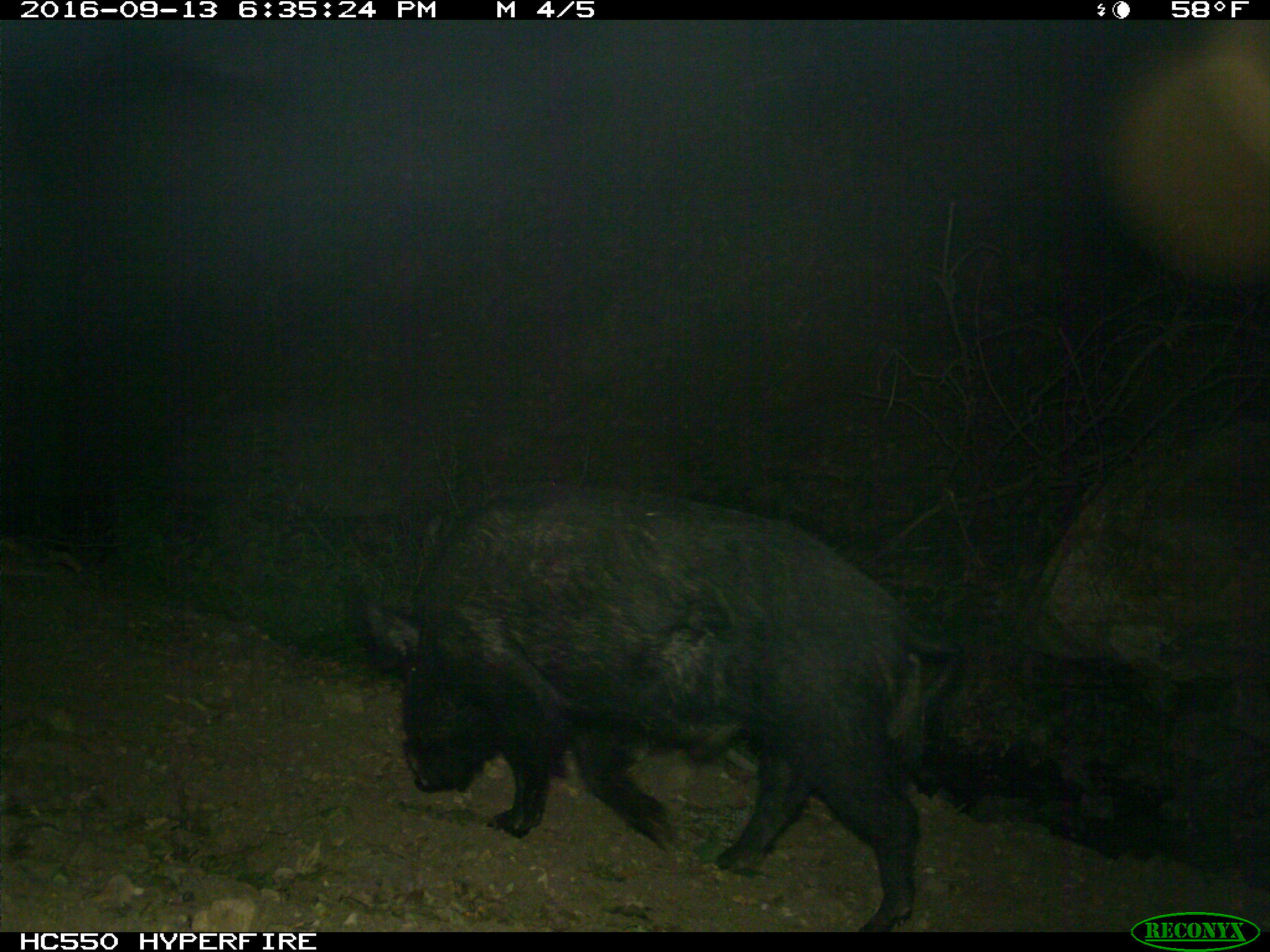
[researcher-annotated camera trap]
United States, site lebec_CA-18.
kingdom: Animalia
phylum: Chordata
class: Mammalia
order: Artiodactyla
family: Suidae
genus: Sus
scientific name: Sus scrofa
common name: wild boar